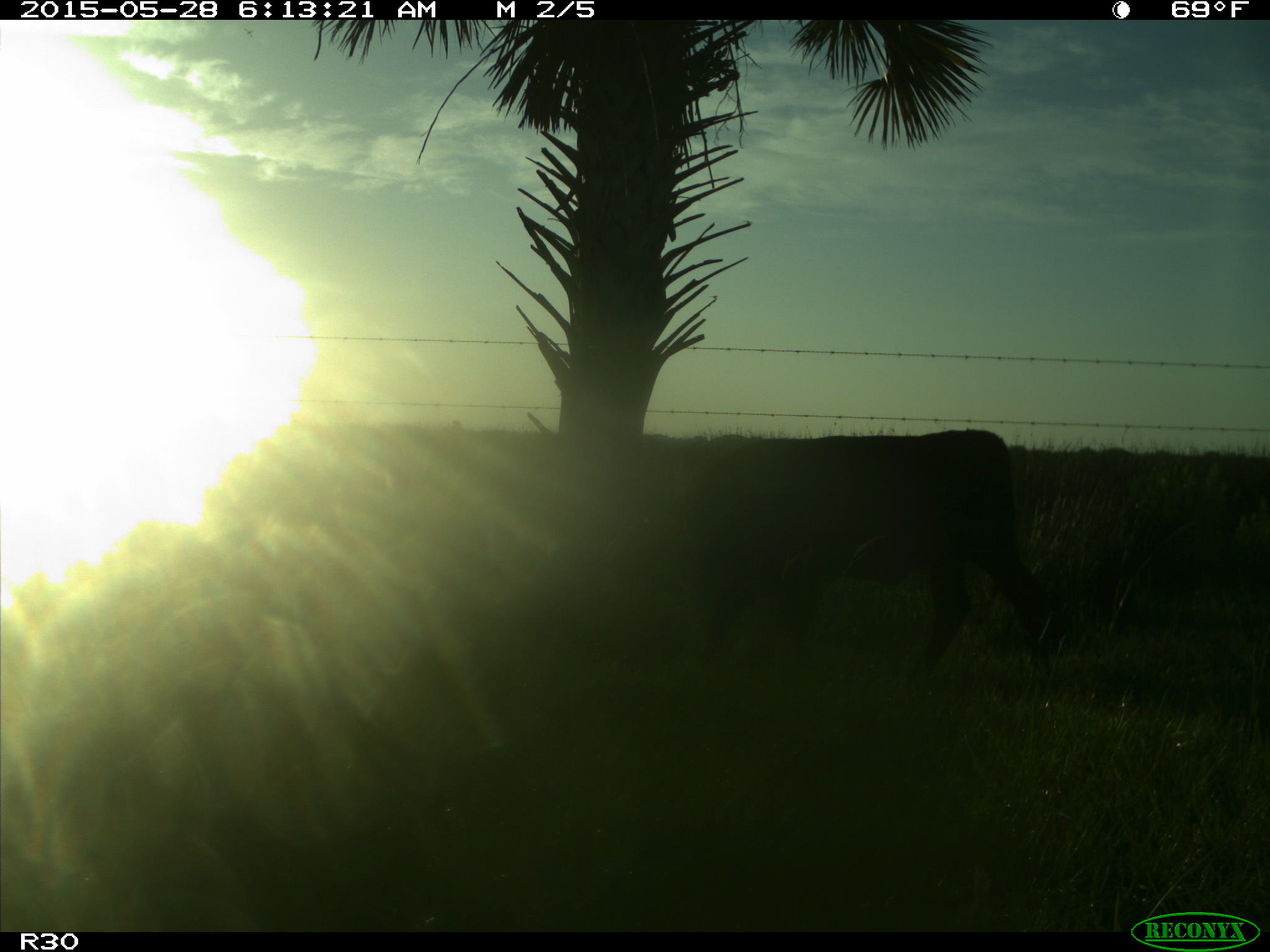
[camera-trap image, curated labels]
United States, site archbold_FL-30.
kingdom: Animalia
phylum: Chordata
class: Mammalia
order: Artiodactyla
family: Bovidae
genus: Bos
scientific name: Bos taurus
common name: domestic cow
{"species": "Bos taurus (domestic cow)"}